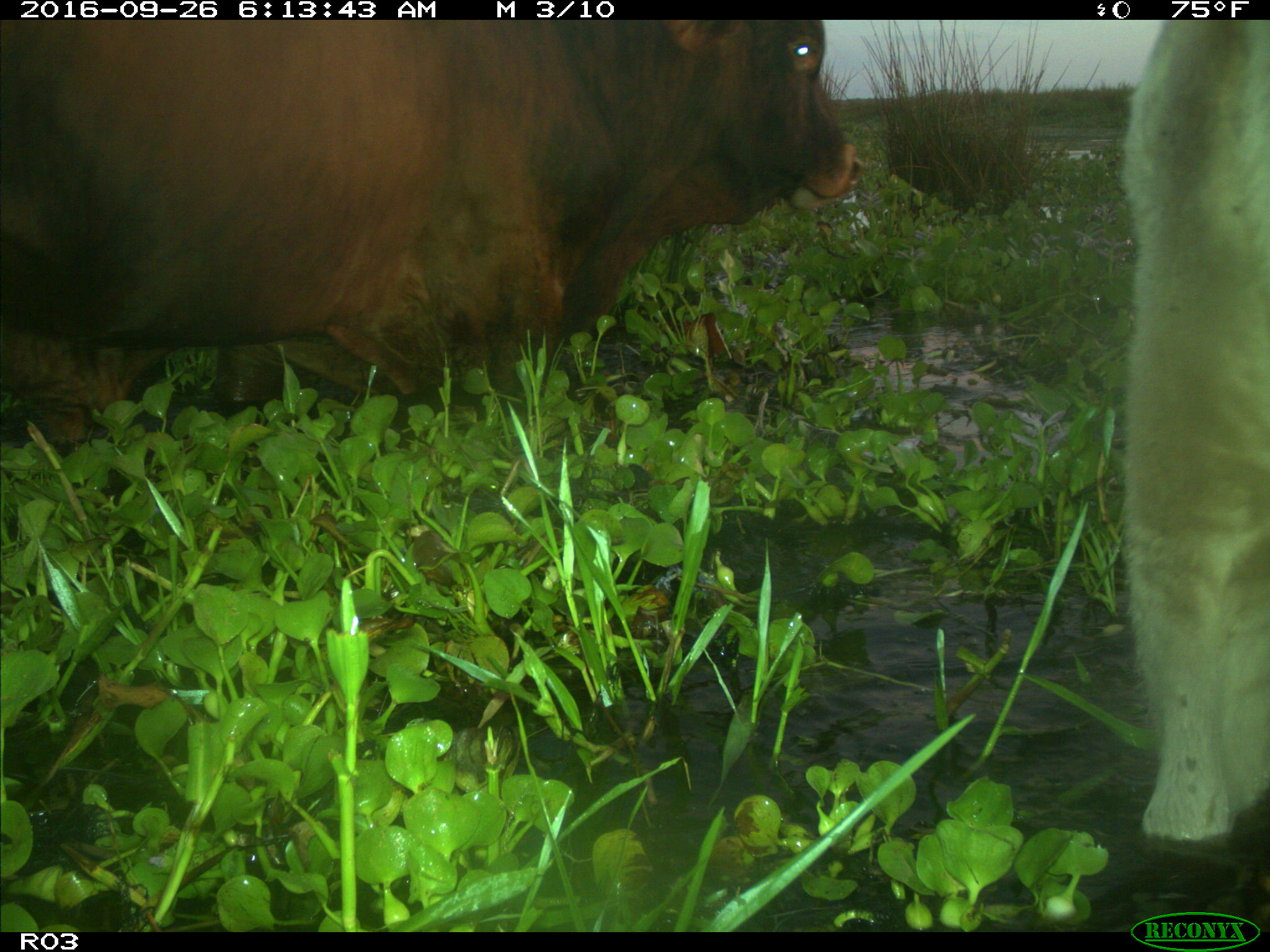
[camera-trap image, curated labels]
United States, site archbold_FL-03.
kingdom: Animalia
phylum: Chordata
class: Mammalia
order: Artiodactyla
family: Bovidae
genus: Bos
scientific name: Bos taurus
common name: domestic cow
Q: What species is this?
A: Bos taurus (domestic cow).